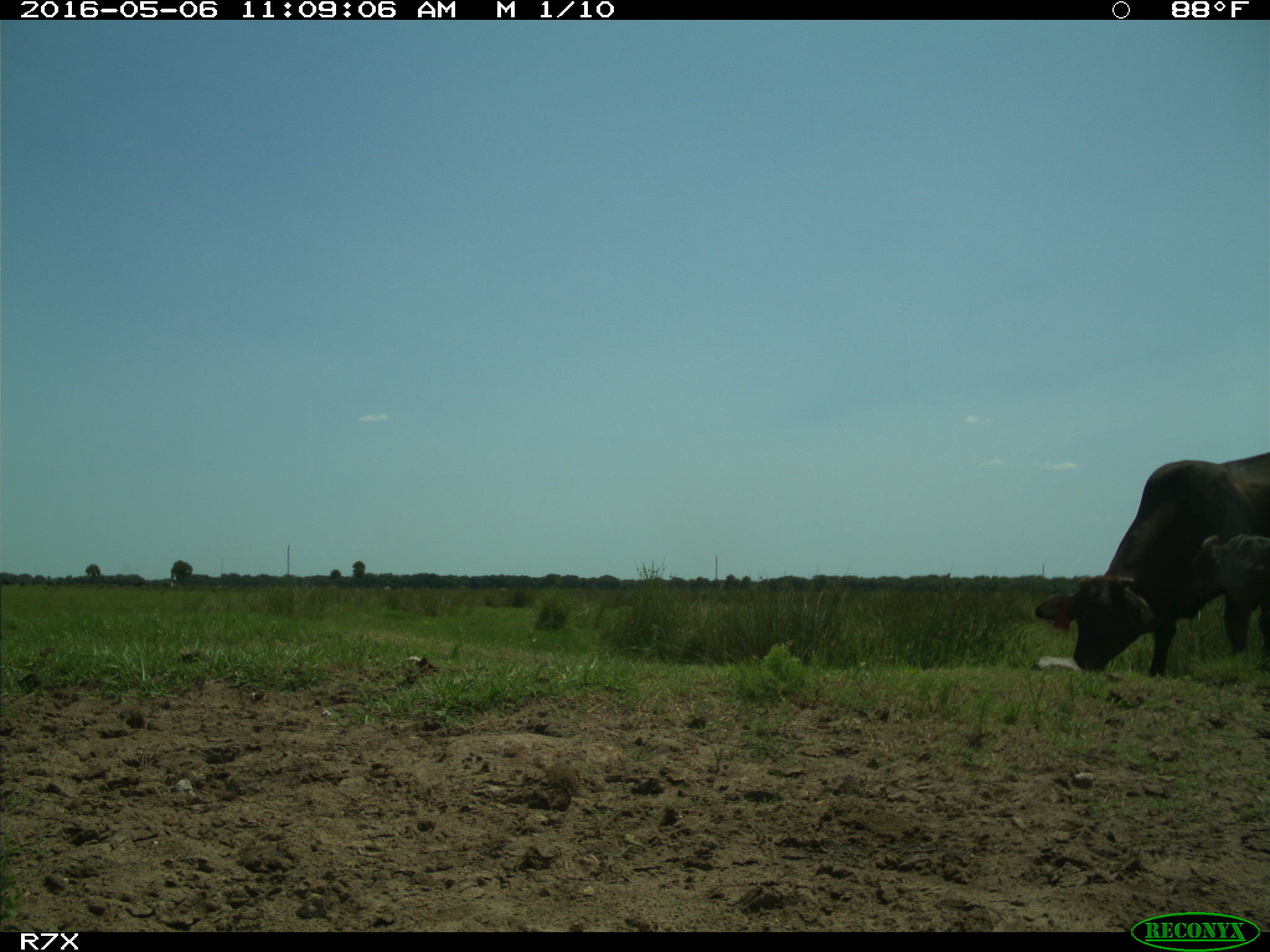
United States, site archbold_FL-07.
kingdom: Animalia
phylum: Chordata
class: Mammalia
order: Artiodactyla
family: Bovidae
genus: Bos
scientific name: Bos taurus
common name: domestic cow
Bos taurus (domestic cow).